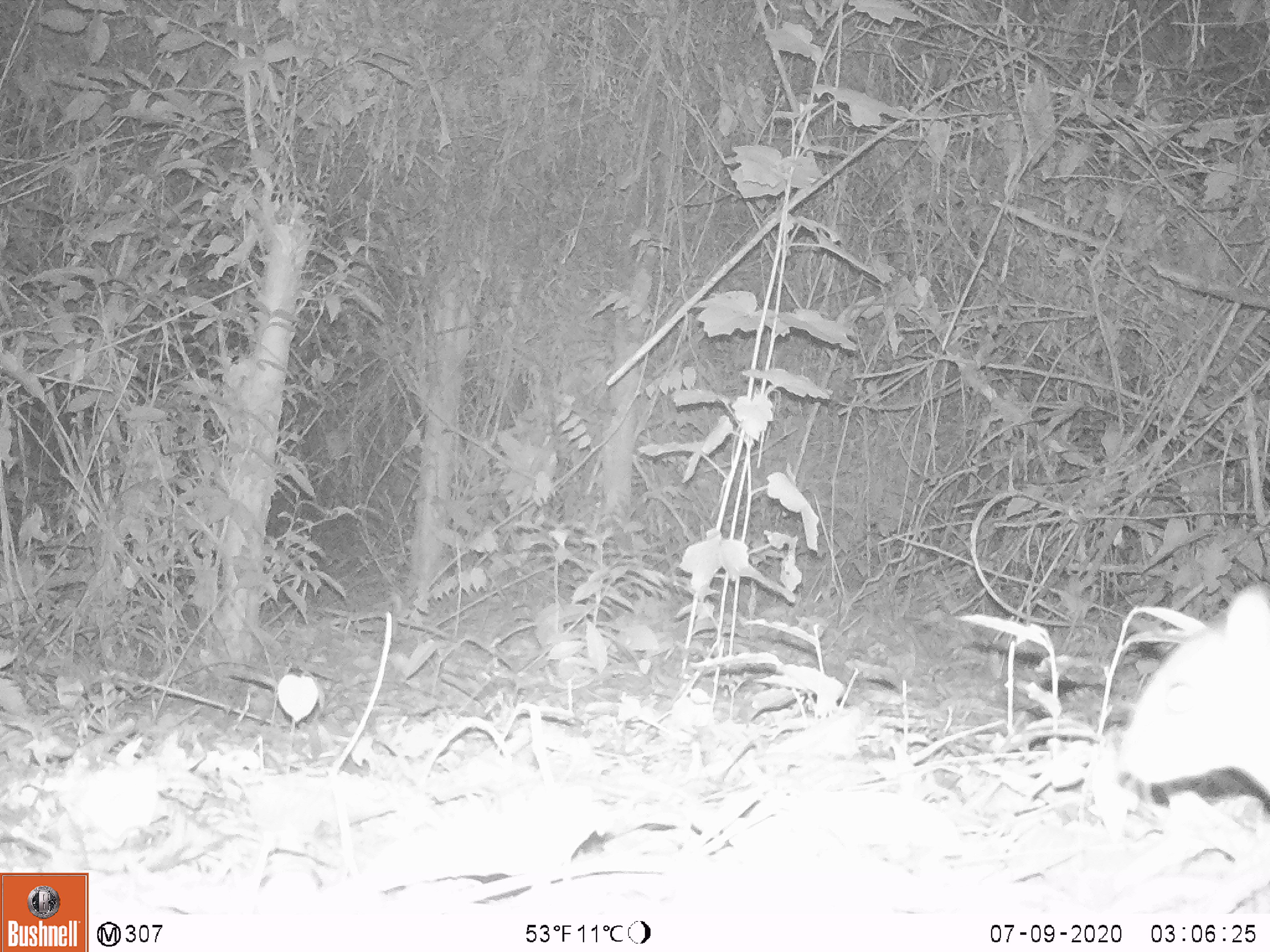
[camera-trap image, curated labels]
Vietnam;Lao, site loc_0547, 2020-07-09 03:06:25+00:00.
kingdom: Animalia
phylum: Chordata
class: Mammalia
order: Artiodactyla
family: Tragulidae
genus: Moschiola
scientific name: Moschiola meminna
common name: chevrotain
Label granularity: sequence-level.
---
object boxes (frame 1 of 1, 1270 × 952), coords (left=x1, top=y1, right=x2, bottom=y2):
chevrotain: (left=1115, top=585, right=1270, bottom=795)